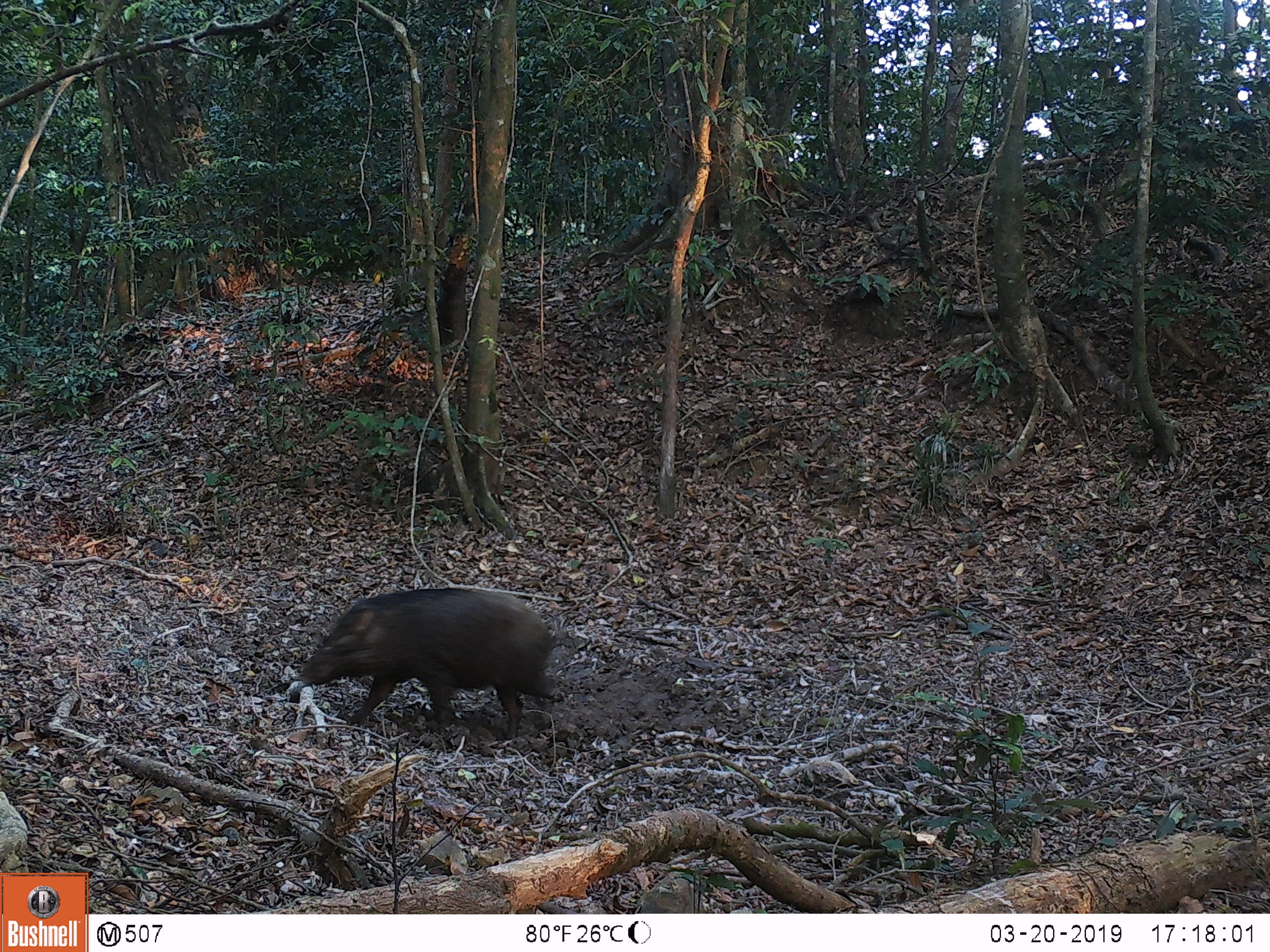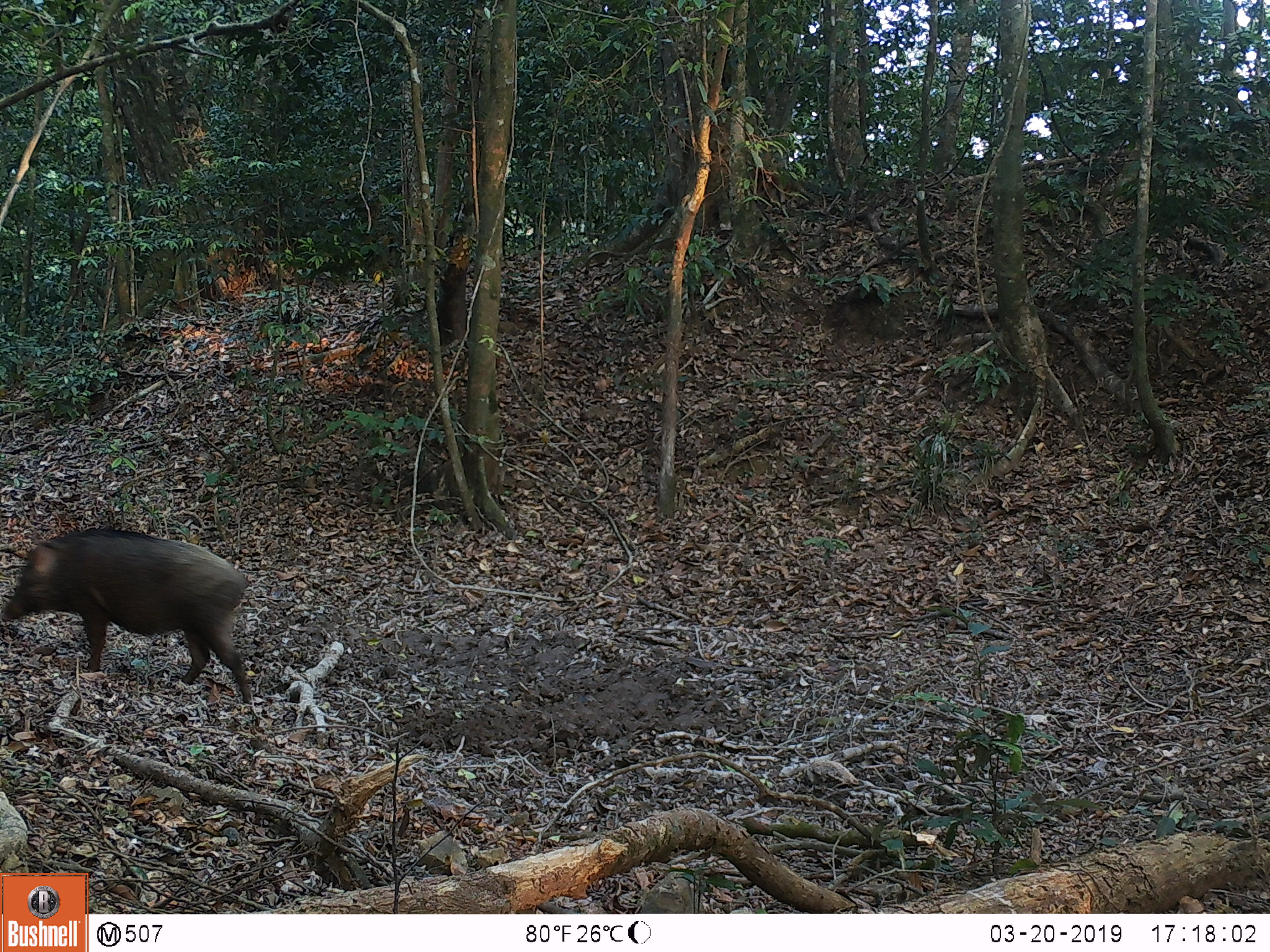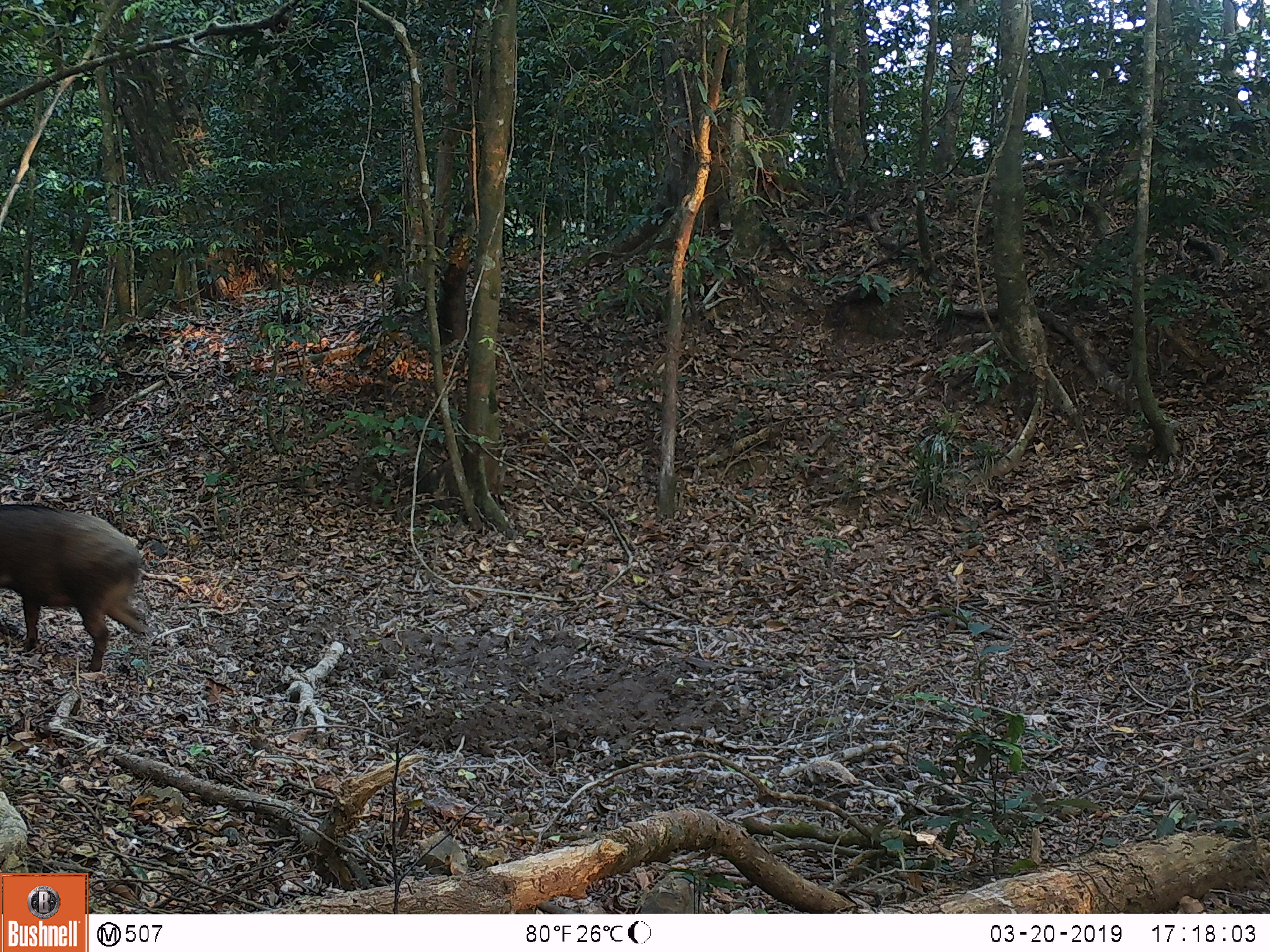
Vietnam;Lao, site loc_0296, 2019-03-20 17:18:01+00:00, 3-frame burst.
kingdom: Animalia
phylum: Chordata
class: Mammalia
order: Artiodactyla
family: Suidae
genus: Sus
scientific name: Sus scrofa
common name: eurasian wild pig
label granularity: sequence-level